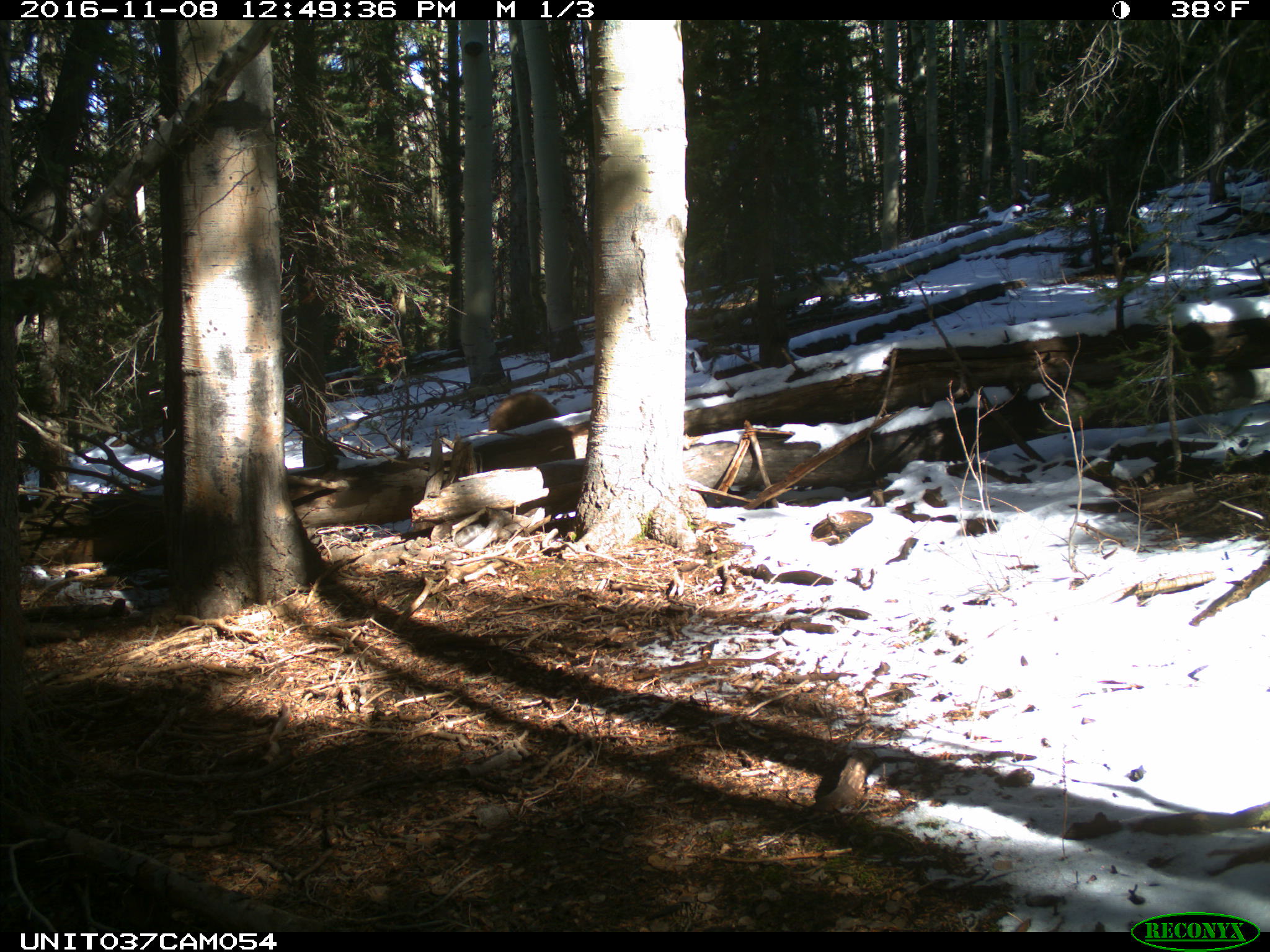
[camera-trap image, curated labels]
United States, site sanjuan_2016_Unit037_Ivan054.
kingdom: Animalia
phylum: Chordata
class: Mammalia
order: Carnivora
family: Ursidae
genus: Ursus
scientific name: Ursus americanus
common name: american black bear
Ursus americanus (american black bear).